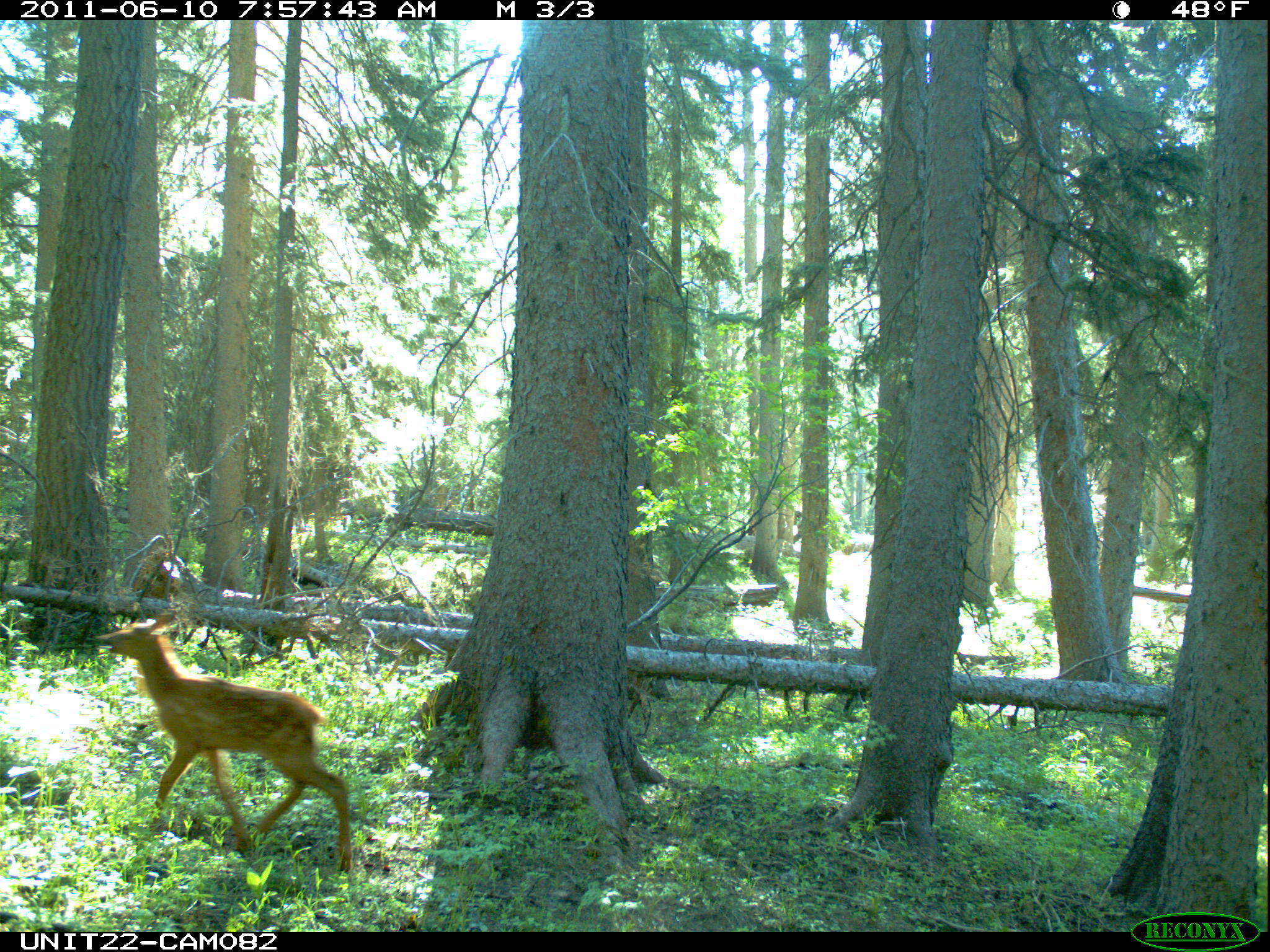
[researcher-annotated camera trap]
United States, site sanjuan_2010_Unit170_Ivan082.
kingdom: Animalia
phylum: Chordata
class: Mammalia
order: Artiodactyla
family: Cervidae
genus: Cervus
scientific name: Cervus elaphus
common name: red deer